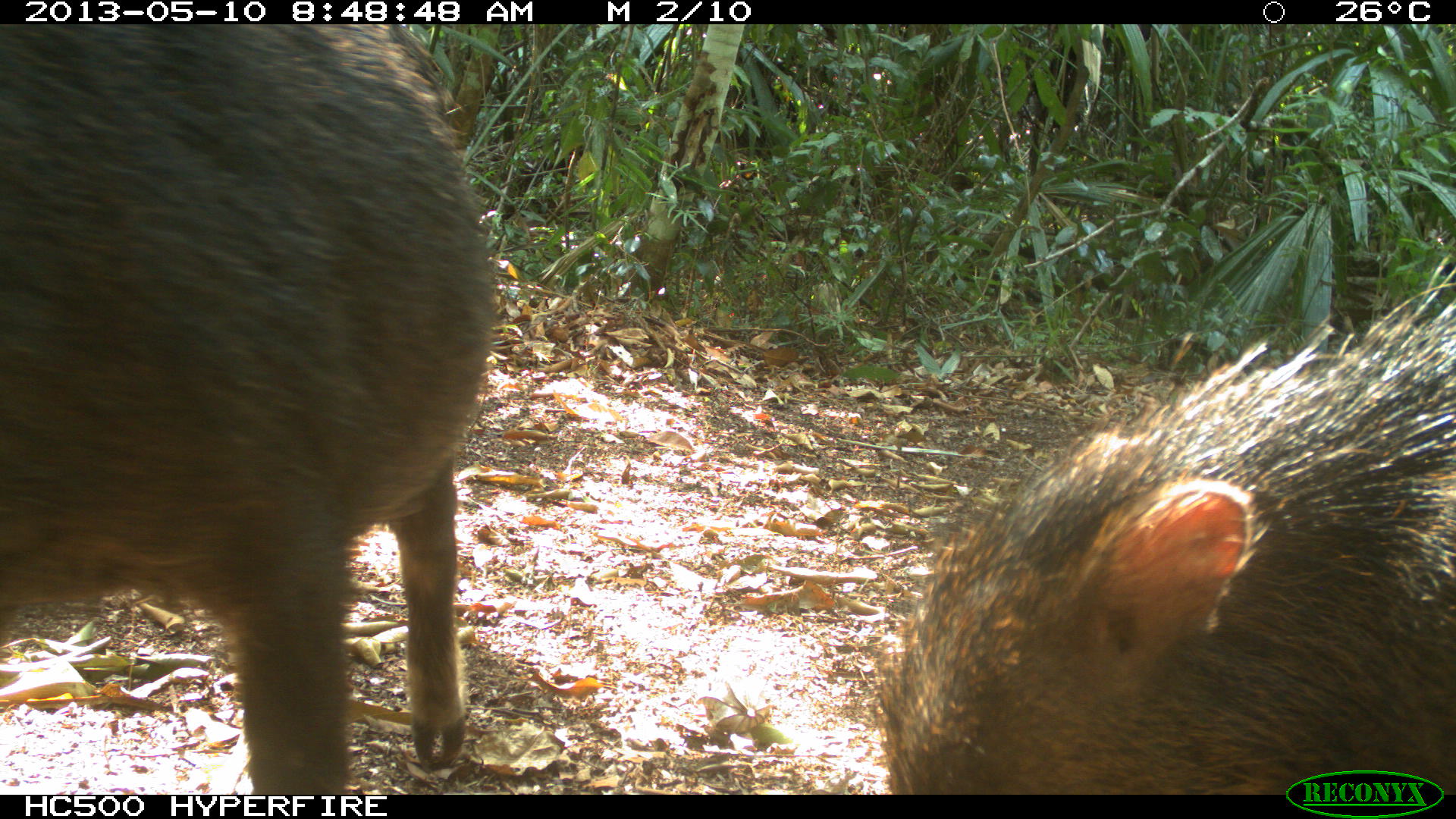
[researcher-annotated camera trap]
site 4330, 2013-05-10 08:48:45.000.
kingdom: Animalia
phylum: Chordata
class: Mammalia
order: Artiodactyla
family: Tayassuidae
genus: Tayassu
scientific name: Tayassu pecari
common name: white-lipped peccary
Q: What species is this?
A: Tayassu pecari (white-lipped peccary).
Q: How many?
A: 4.